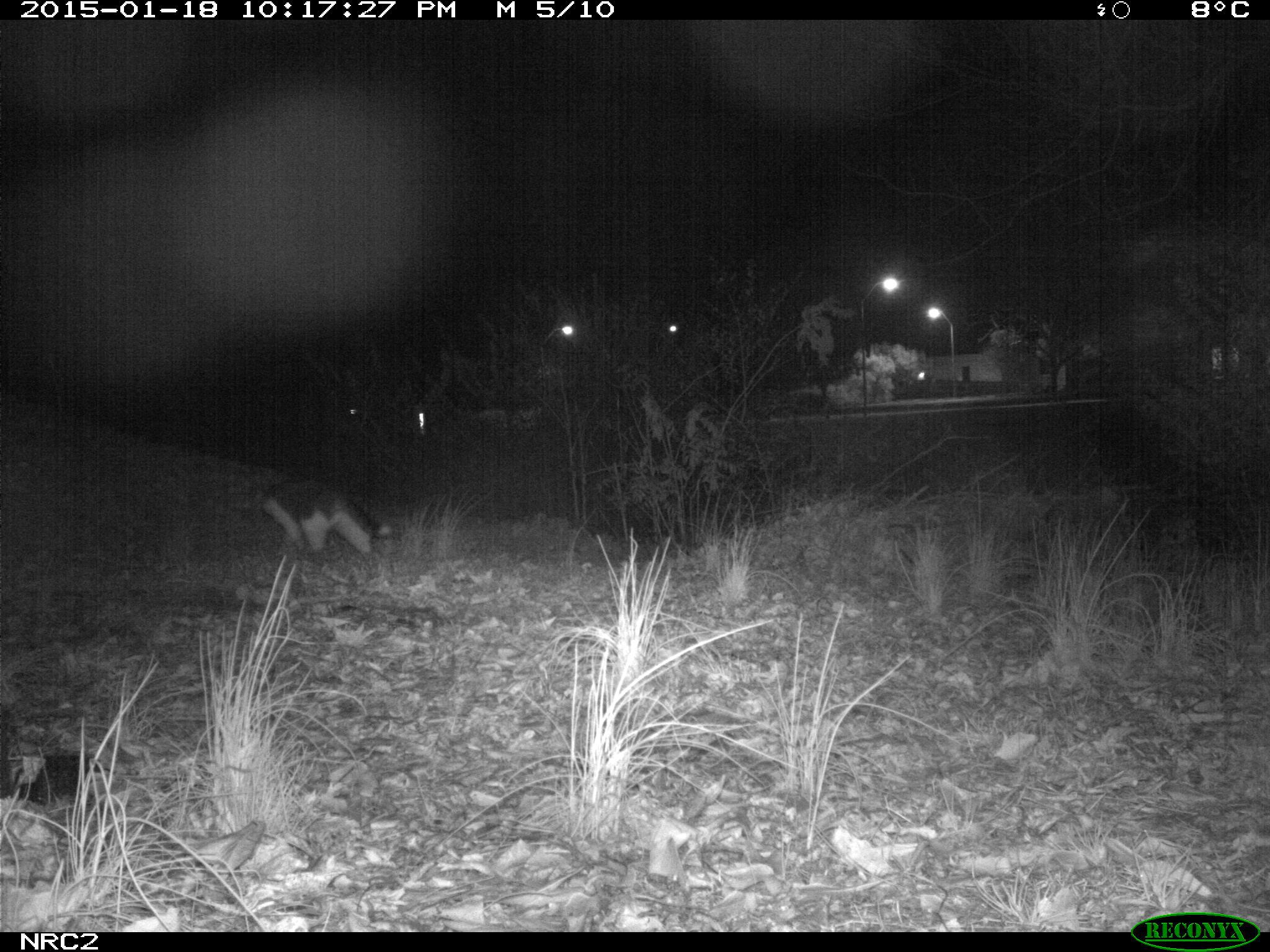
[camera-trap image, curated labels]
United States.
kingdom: Animalia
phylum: Chordata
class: Mammalia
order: Carnivora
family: Felidae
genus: Felis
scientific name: Felis catus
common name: domestic cat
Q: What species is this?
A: Domestic Cat (Felis catus).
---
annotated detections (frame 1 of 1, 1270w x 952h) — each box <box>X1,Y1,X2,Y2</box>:
Domestic Cat: <box>254,473,402,562</box>